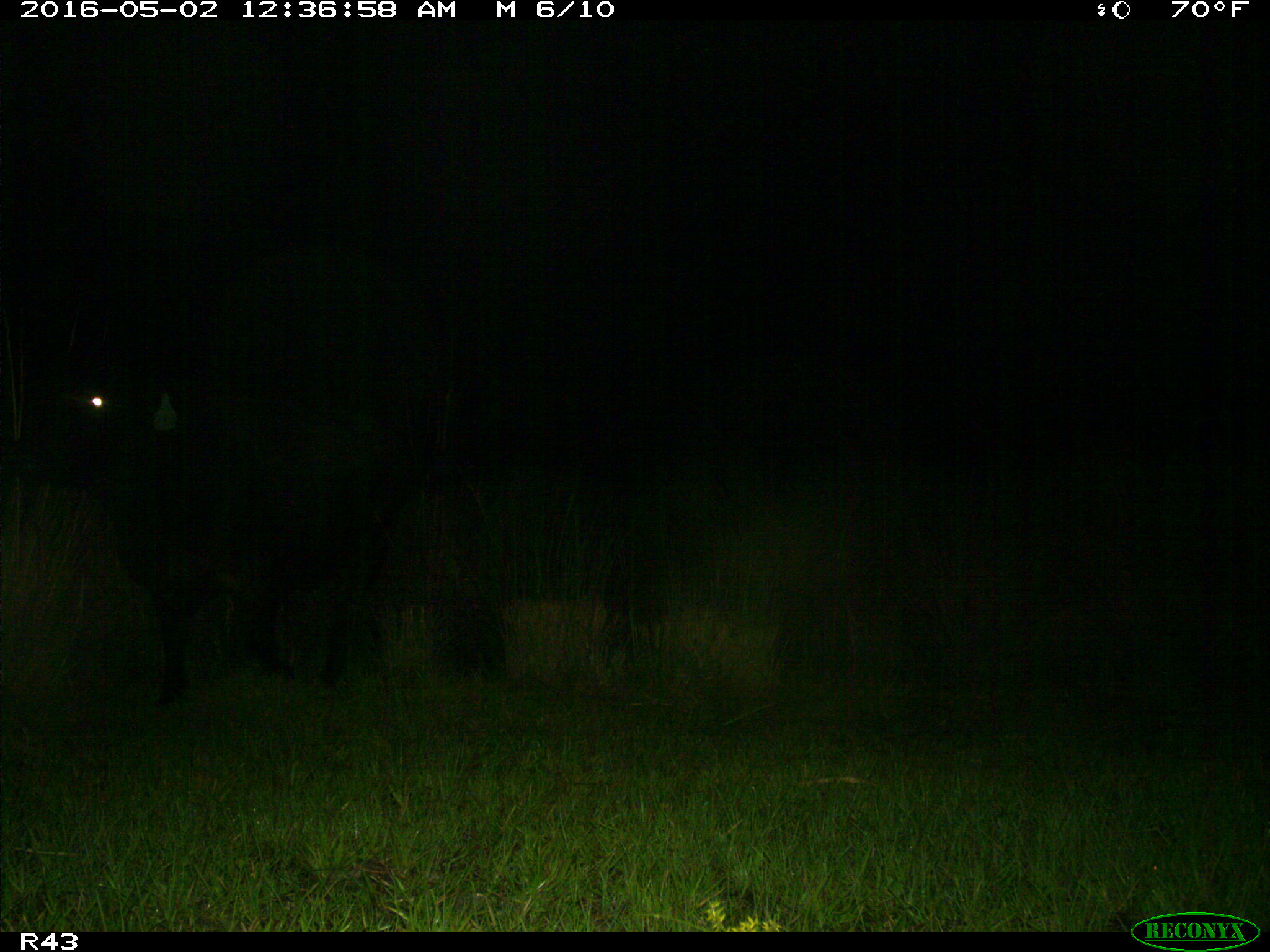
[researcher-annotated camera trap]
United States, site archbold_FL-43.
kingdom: Animalia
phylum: Chordata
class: Mammalia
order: Artiodactyla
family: Bovidae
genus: Bos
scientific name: Bos taurus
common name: domestic cow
Bos taurus (domestic cow).